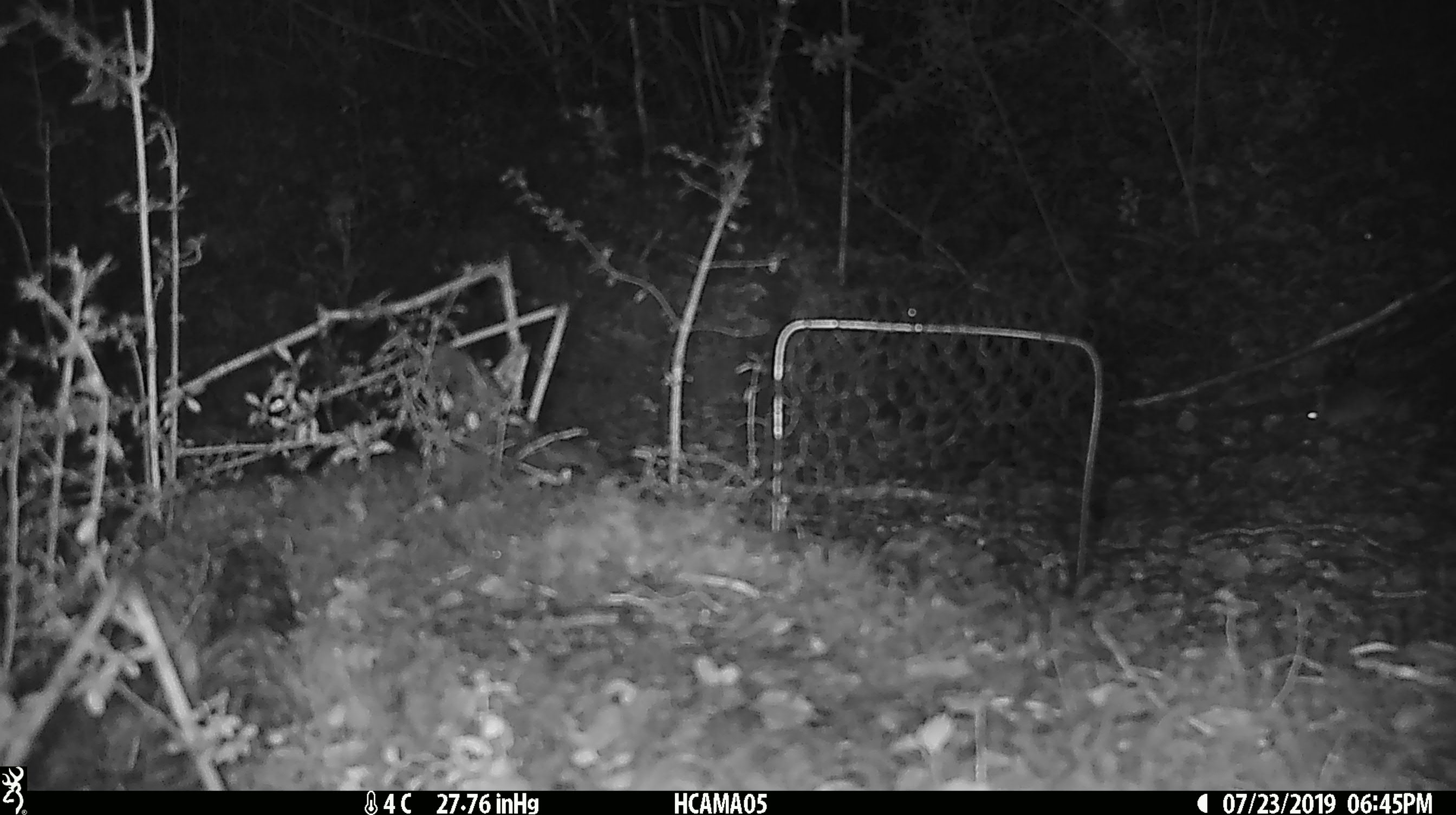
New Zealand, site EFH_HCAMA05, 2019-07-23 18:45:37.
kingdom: Animalia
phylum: Chordata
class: Mammalia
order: Rodentia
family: Muridae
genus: Mus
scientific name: Mus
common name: mouse